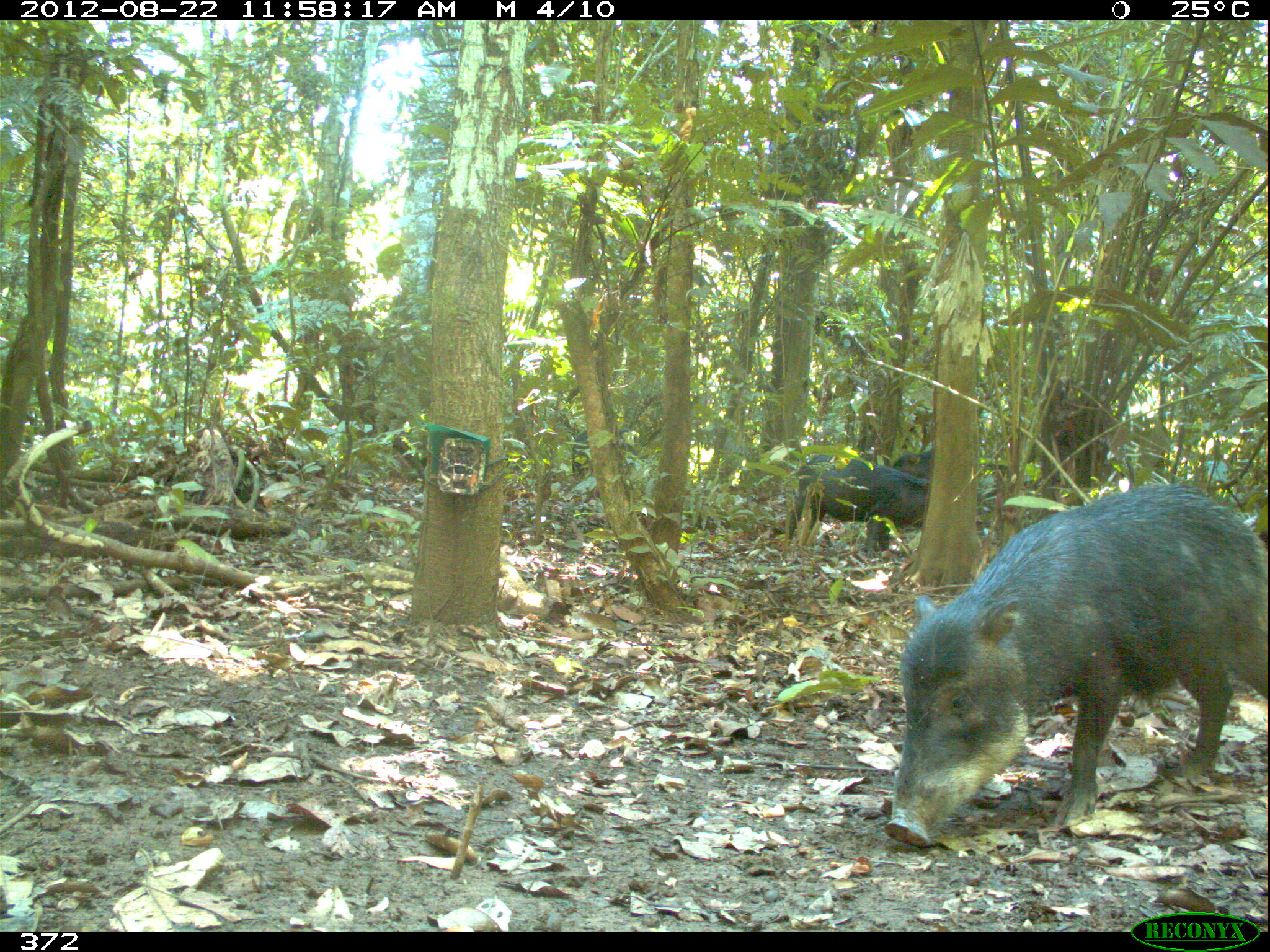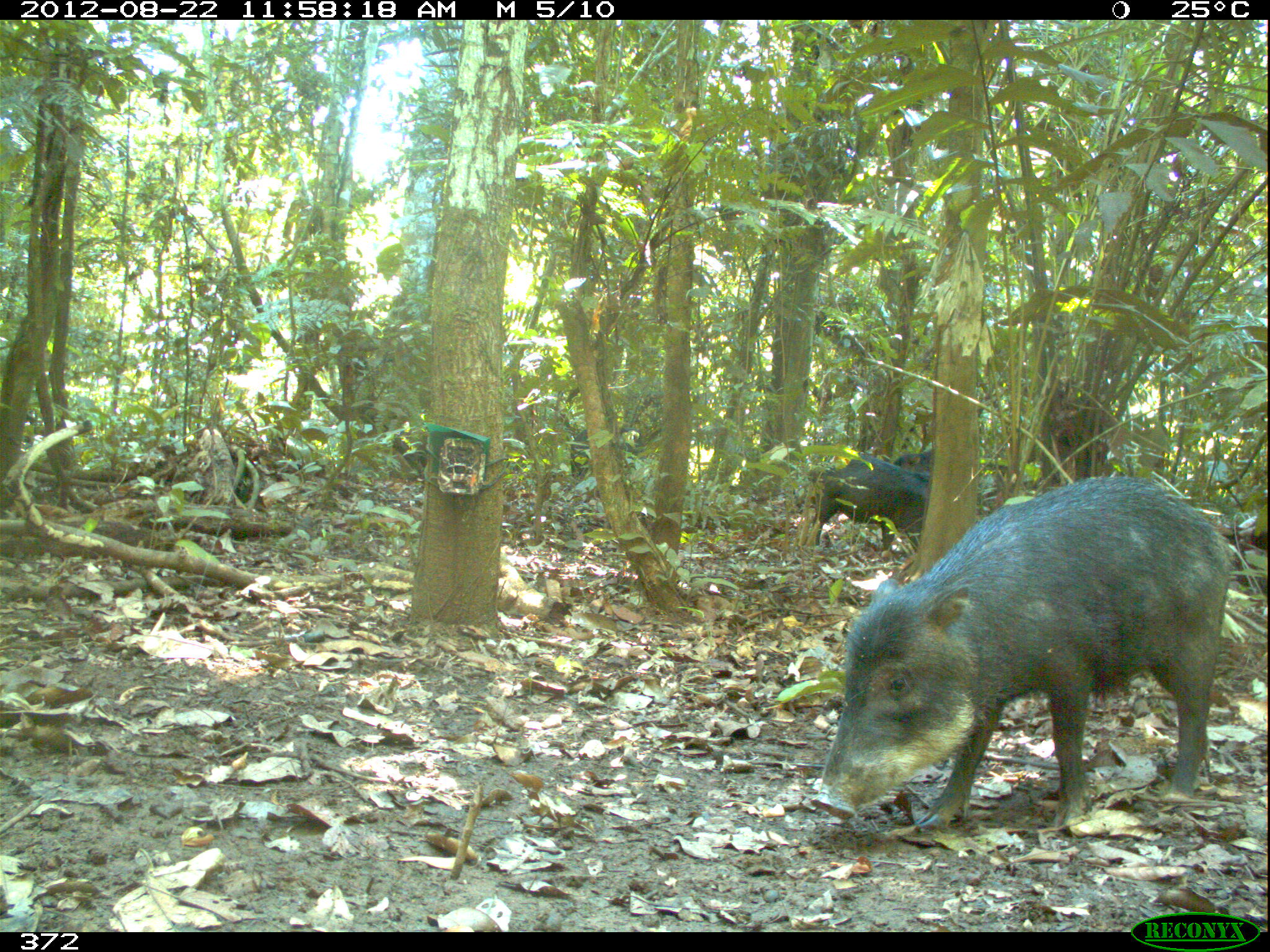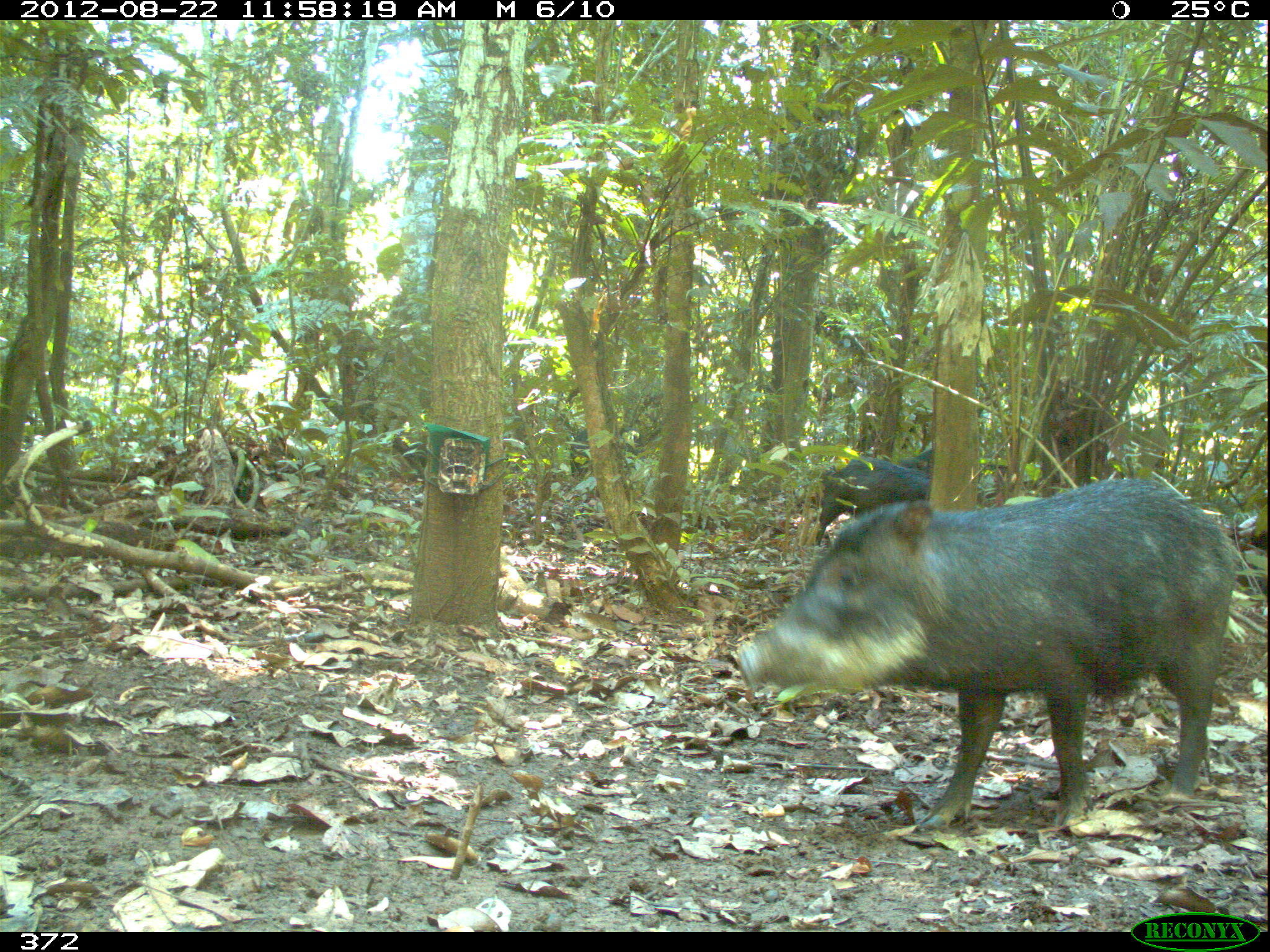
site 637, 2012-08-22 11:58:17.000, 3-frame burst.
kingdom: Animalia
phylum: Chordata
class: Mammalia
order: Artiodactyla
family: Tayassuidae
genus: Tayassu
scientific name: Tayassu pecari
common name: white-lipped peccary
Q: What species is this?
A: Tayassu pecari (white-lipped peccary).